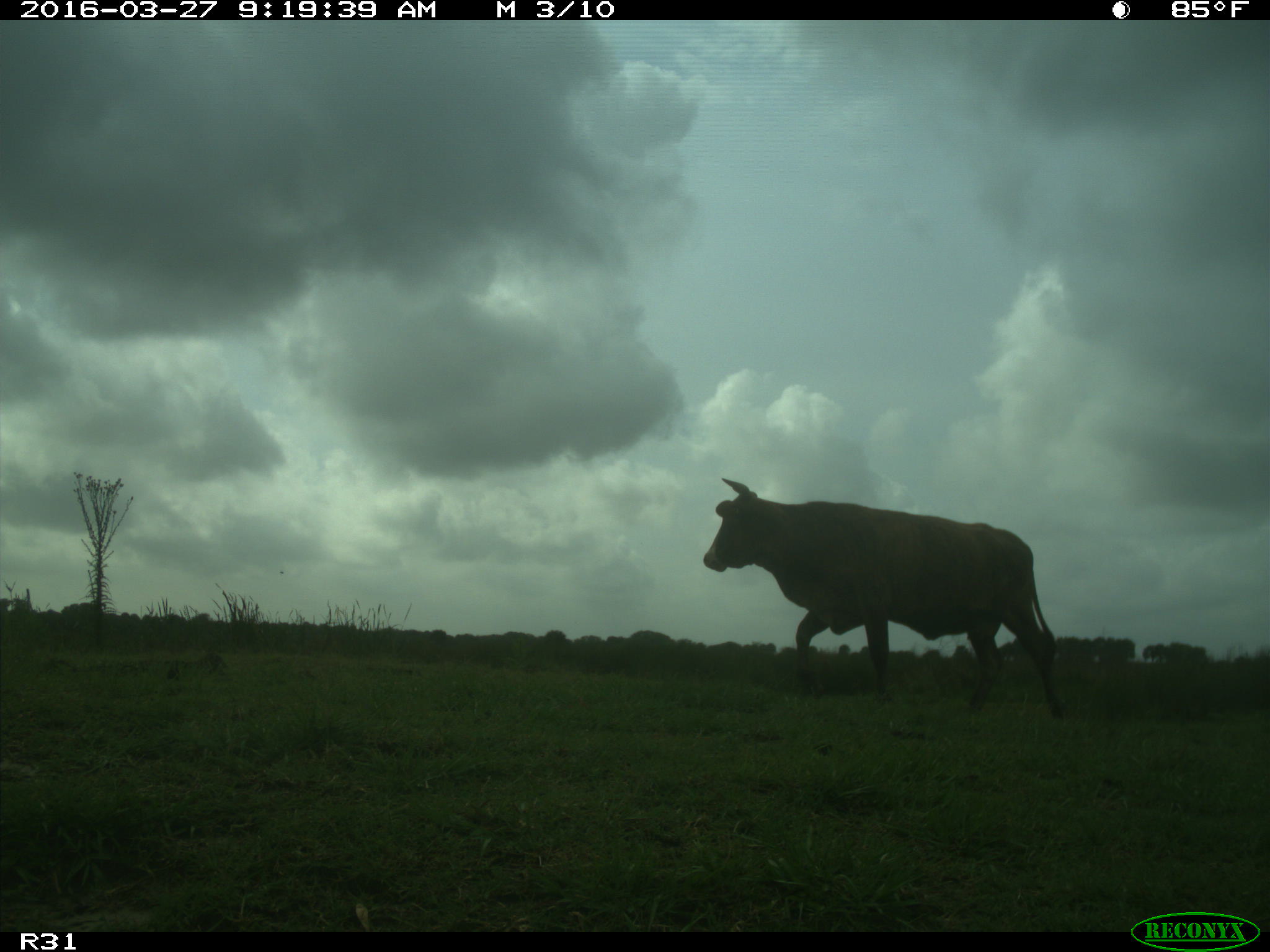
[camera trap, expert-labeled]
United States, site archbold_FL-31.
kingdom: Animalia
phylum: Chordata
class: Mammalia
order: Artiodactyla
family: Bovidae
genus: Bos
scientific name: Bos taurus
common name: domestic cow